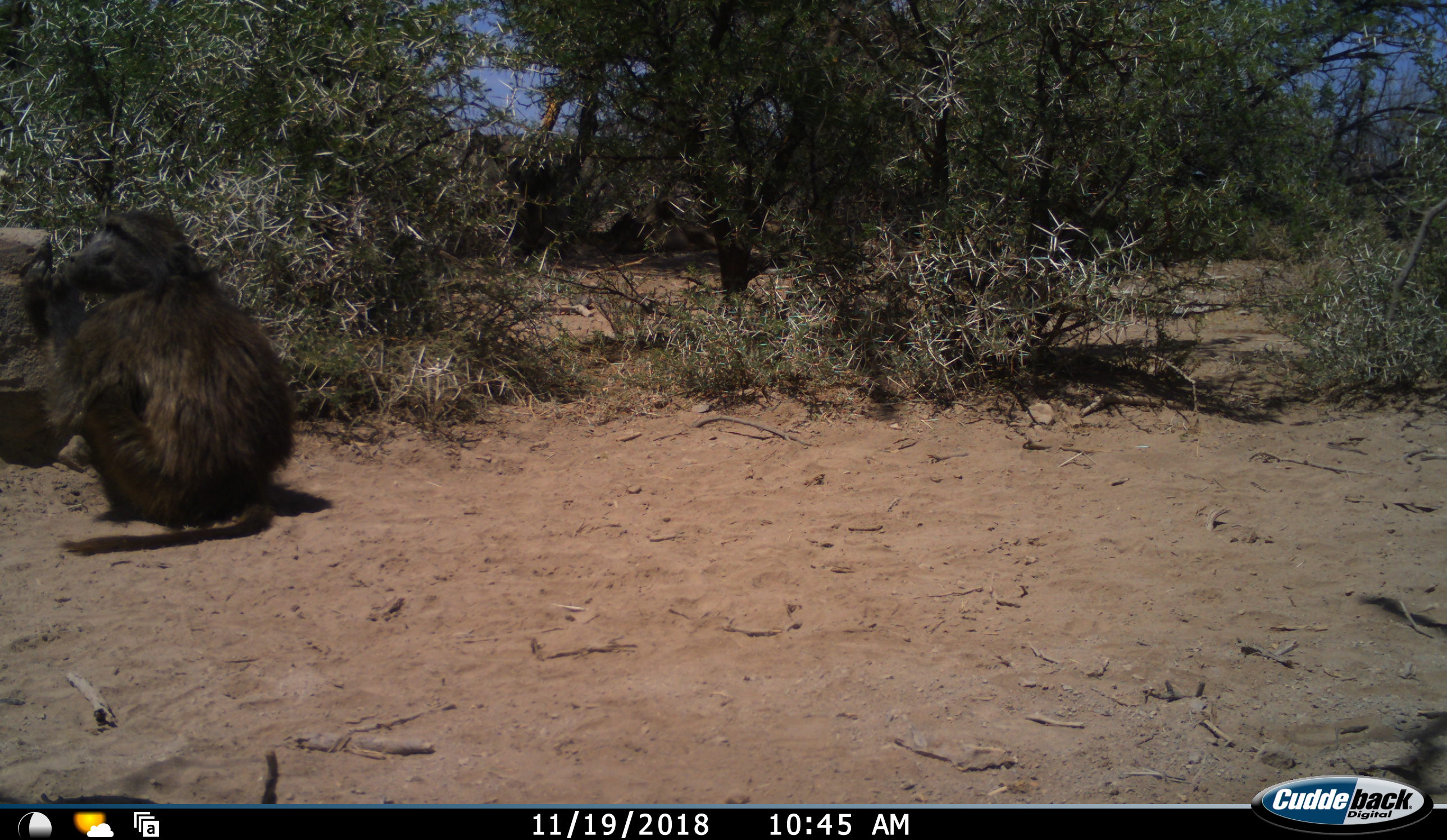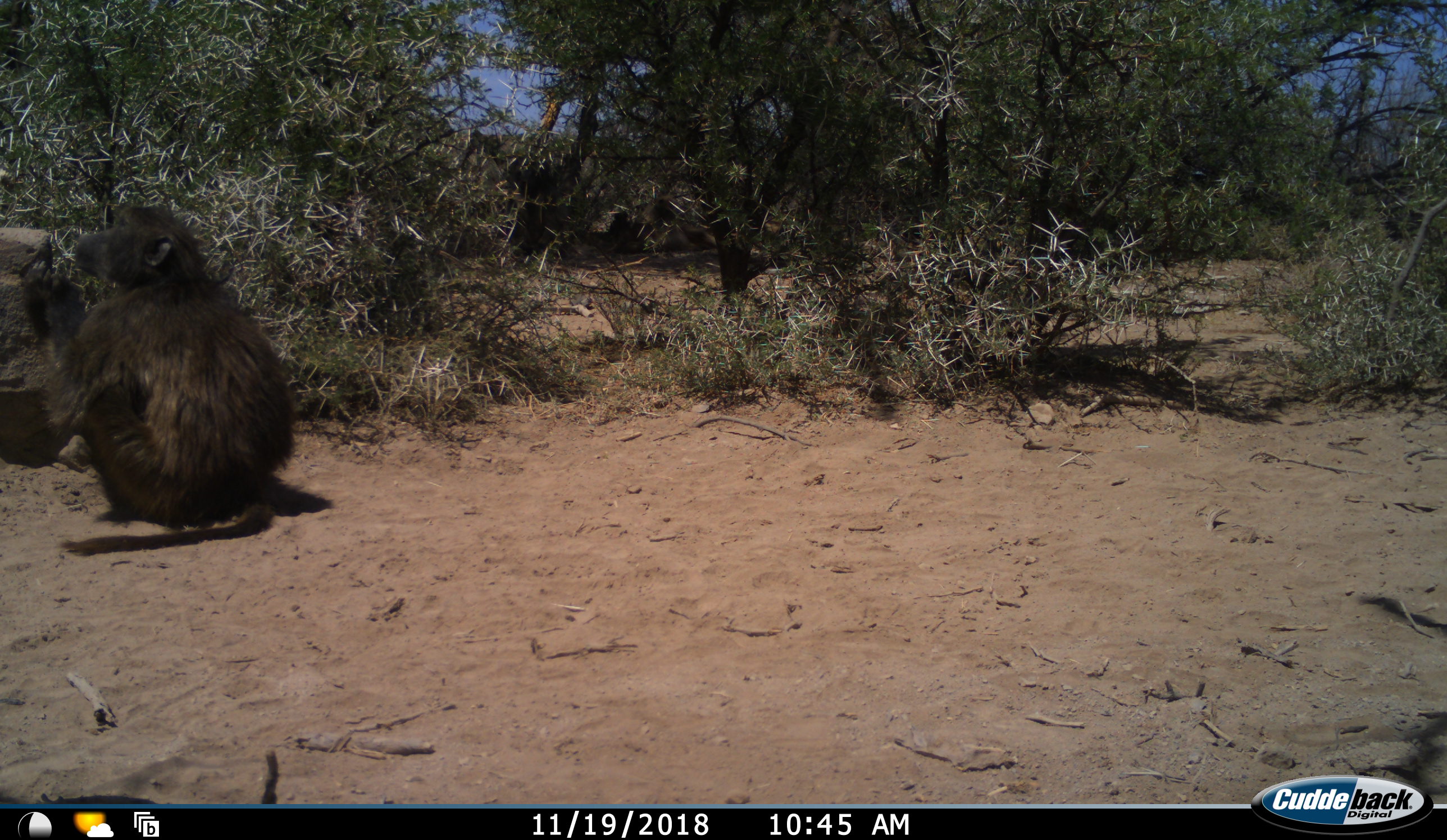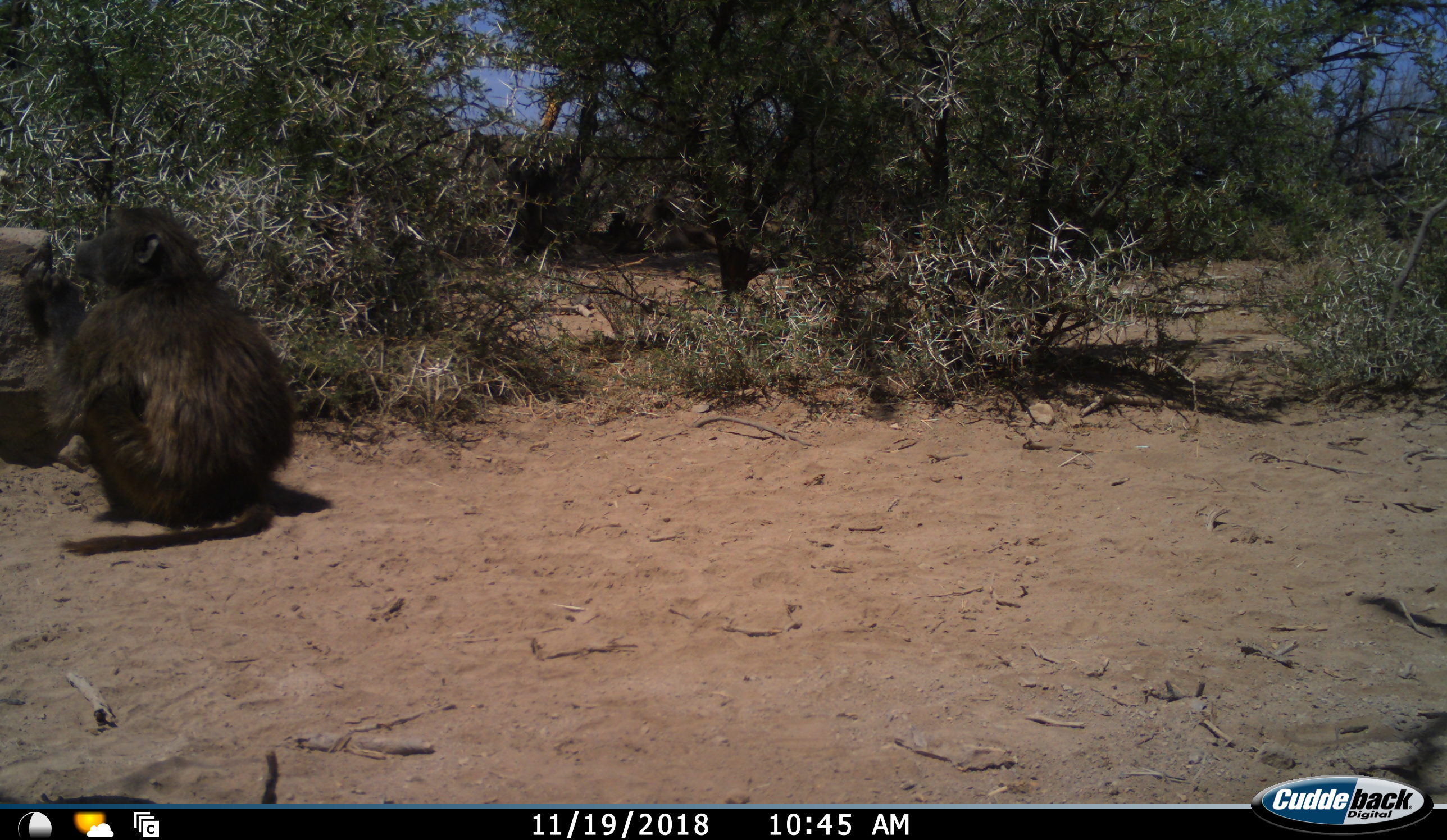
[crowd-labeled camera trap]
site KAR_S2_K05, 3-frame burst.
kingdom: Animalia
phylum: Chordata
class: Mammalia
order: Primates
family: Cercopithecidae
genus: Papio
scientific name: Papio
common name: baboon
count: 1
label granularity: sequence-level